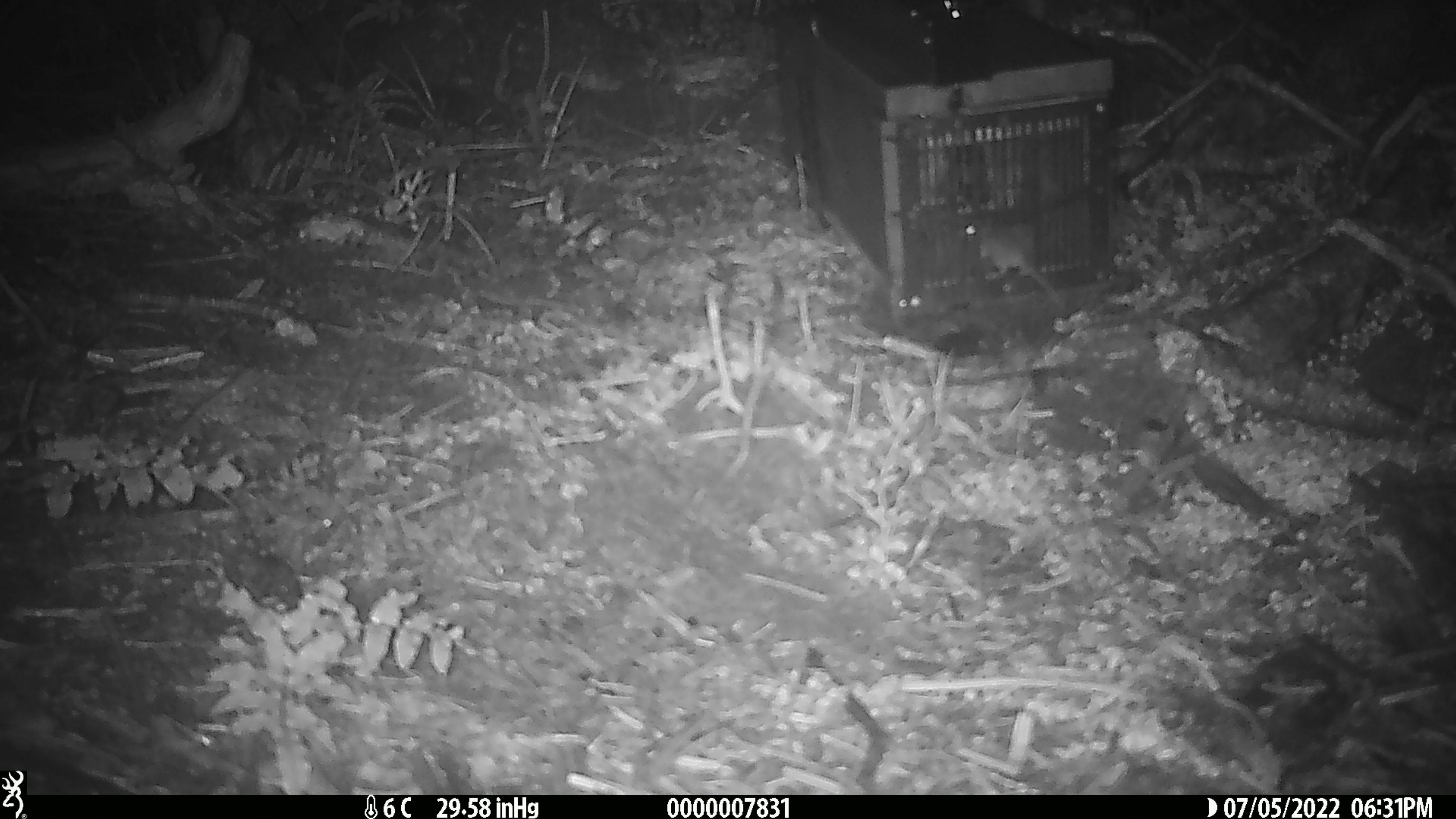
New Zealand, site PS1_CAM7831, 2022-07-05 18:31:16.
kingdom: Animalia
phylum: Chordata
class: Mammalia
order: Rodentia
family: Muridae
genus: Mus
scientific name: Mus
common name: mouse